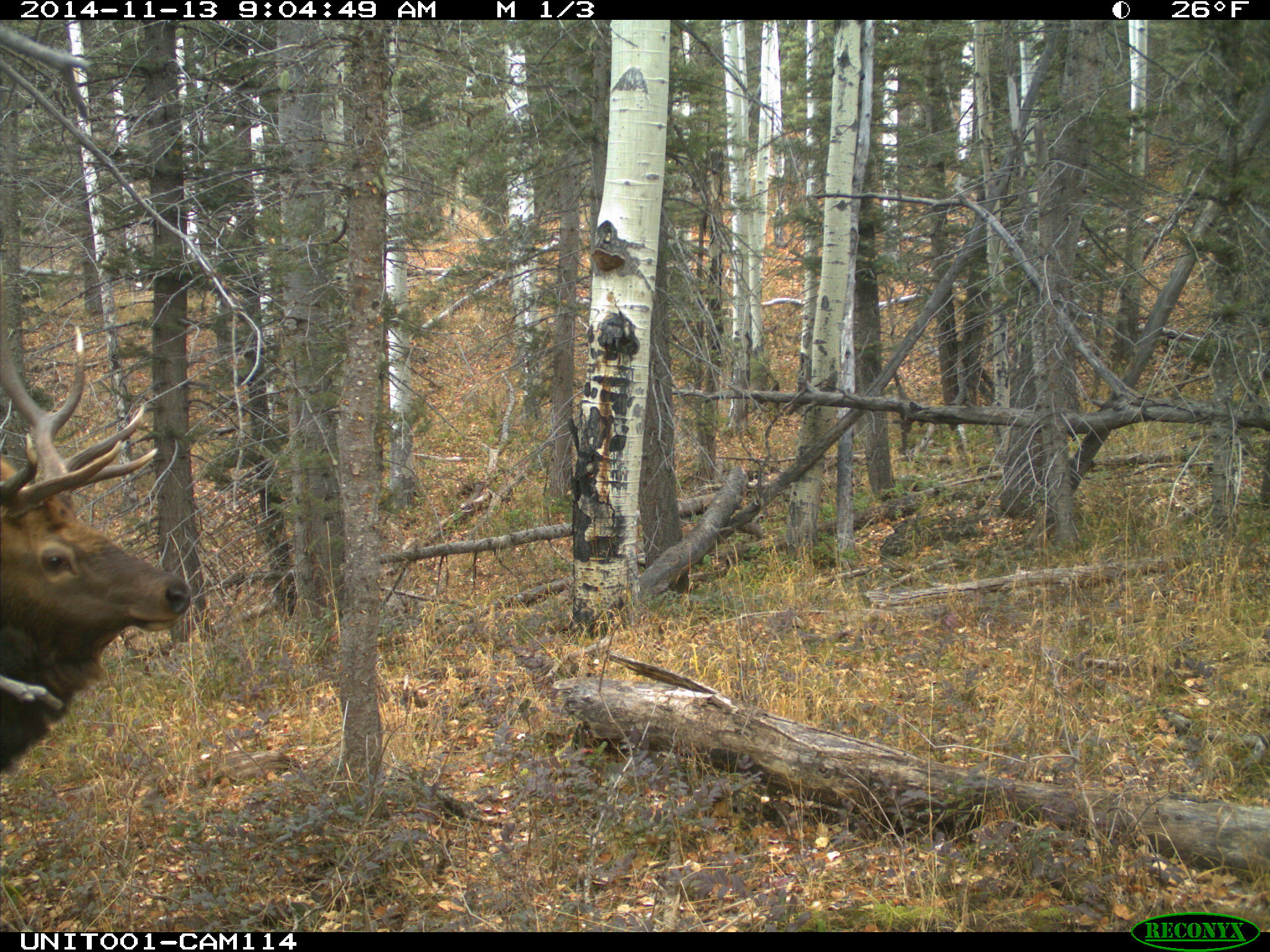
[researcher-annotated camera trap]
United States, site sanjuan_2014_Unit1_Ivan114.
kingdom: Animalia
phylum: Chordata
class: Mammalia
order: Artiodactyla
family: Cervidae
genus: Cervus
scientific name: Cervus elaphus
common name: red deer